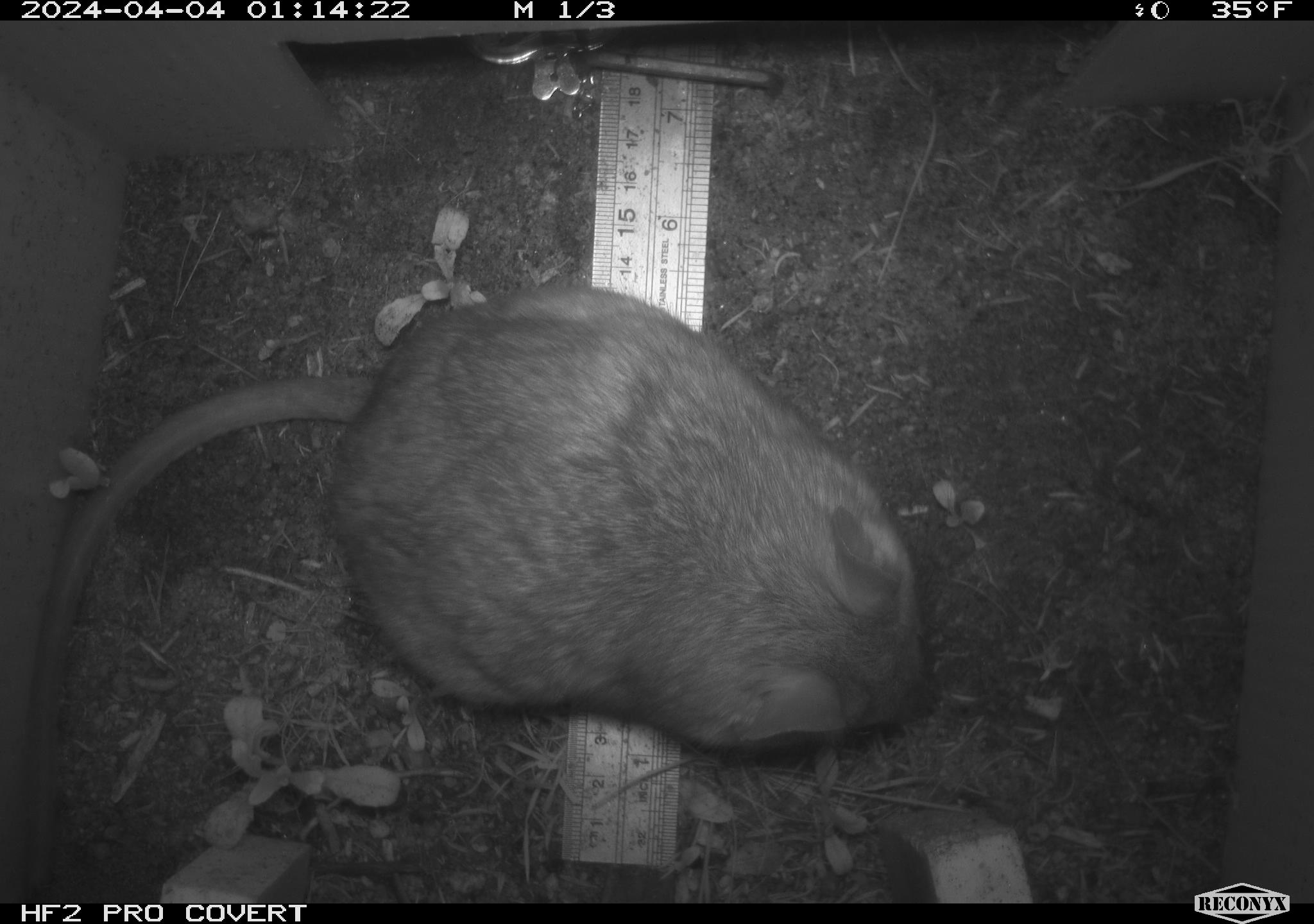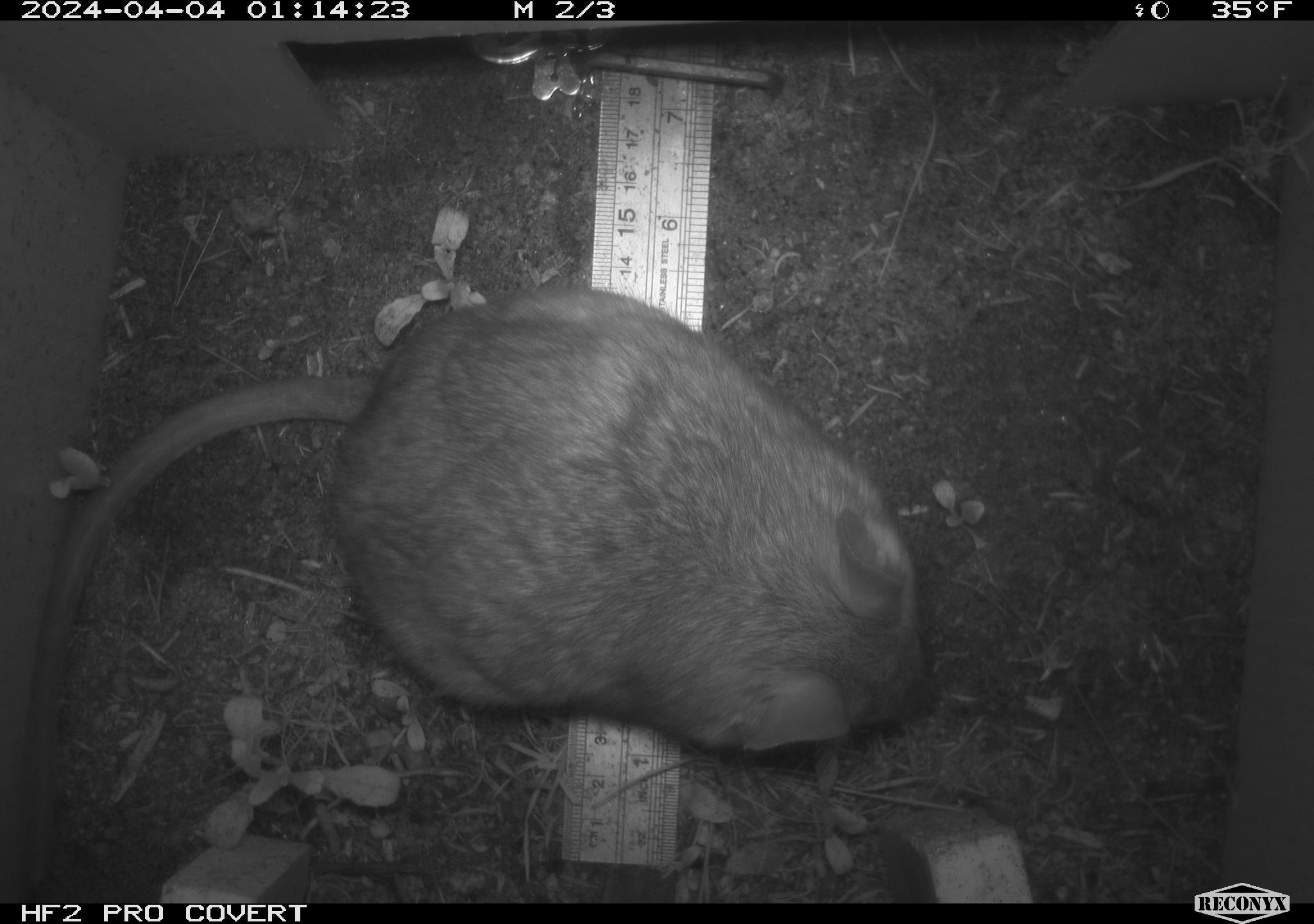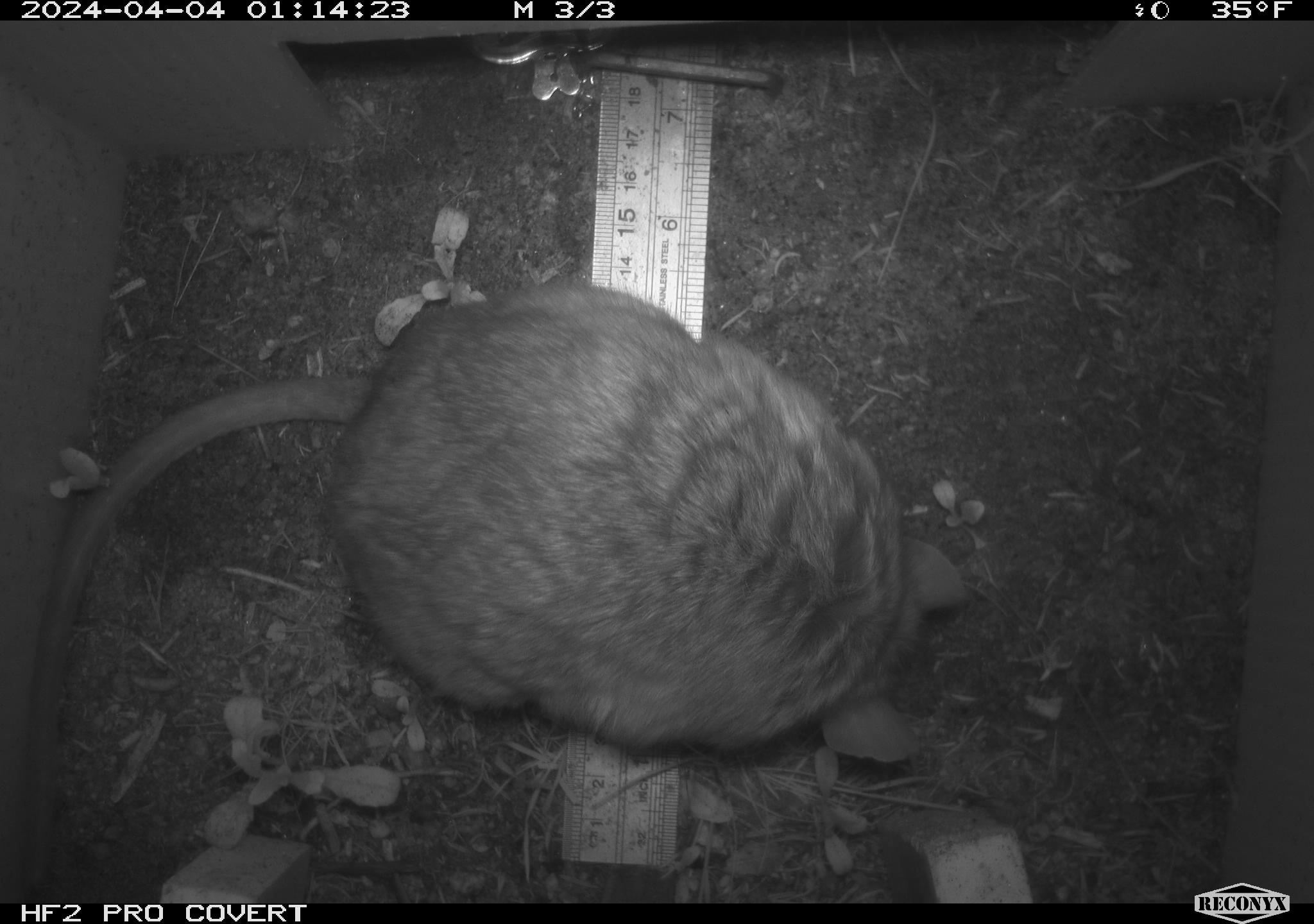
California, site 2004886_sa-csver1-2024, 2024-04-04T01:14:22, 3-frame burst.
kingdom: Animalia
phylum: Chordata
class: Mammalia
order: Rodentia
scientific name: Rodentia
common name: rodent